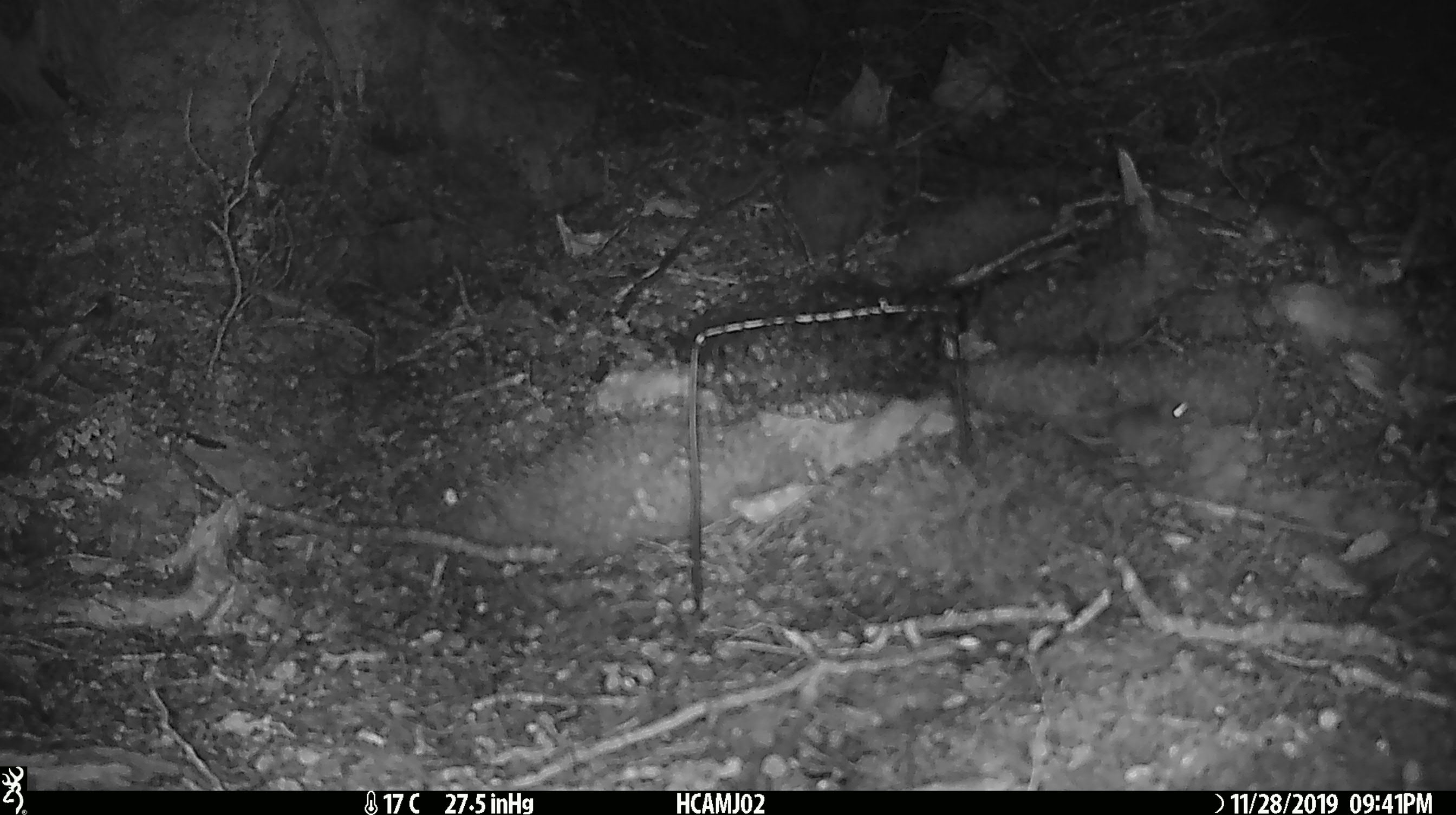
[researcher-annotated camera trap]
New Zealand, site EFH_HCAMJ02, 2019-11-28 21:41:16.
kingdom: Animalia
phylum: Chordata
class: Mammalia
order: Rodentia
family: Muridae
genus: Mus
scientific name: Mus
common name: mouse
Mouse (Mus).